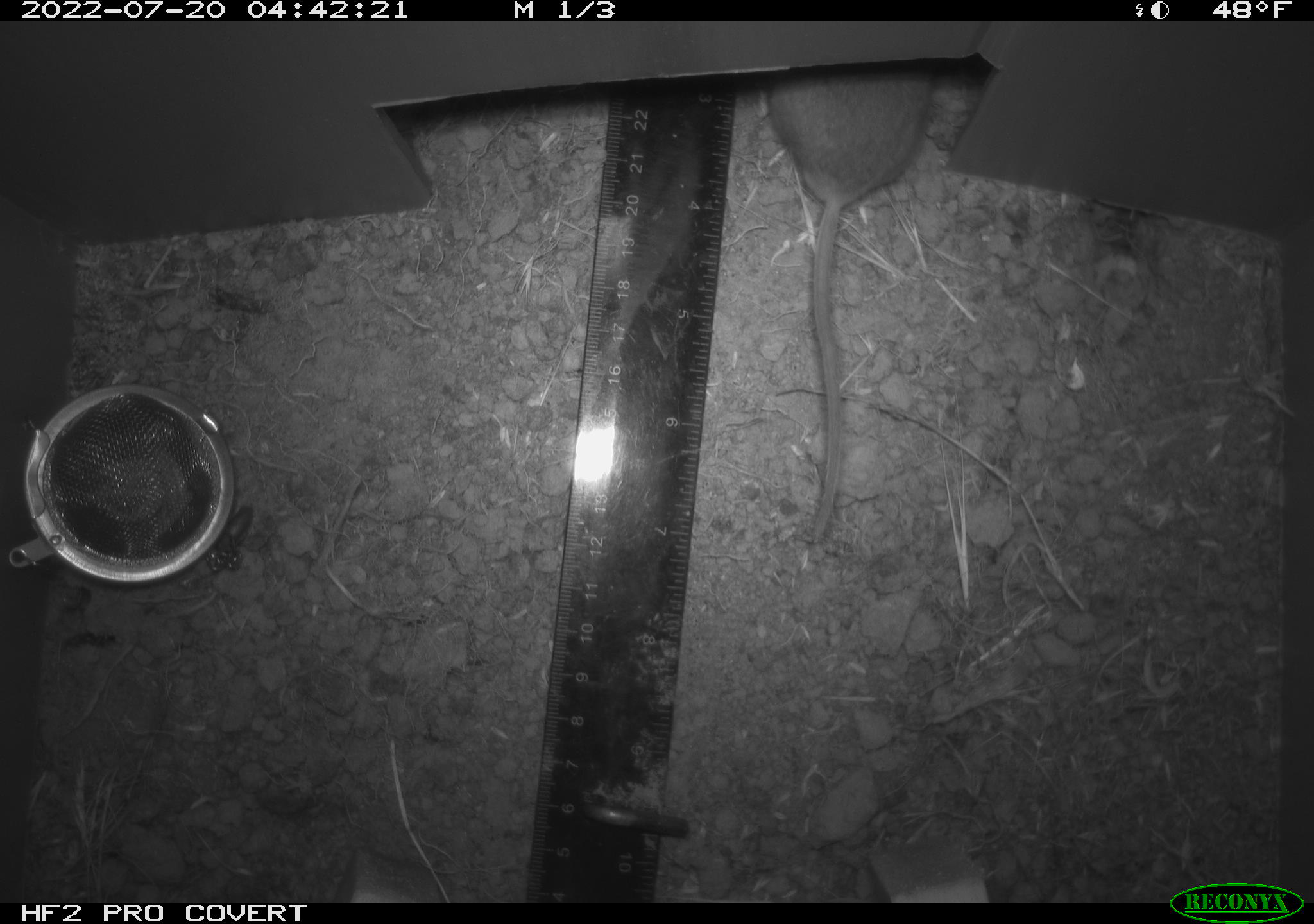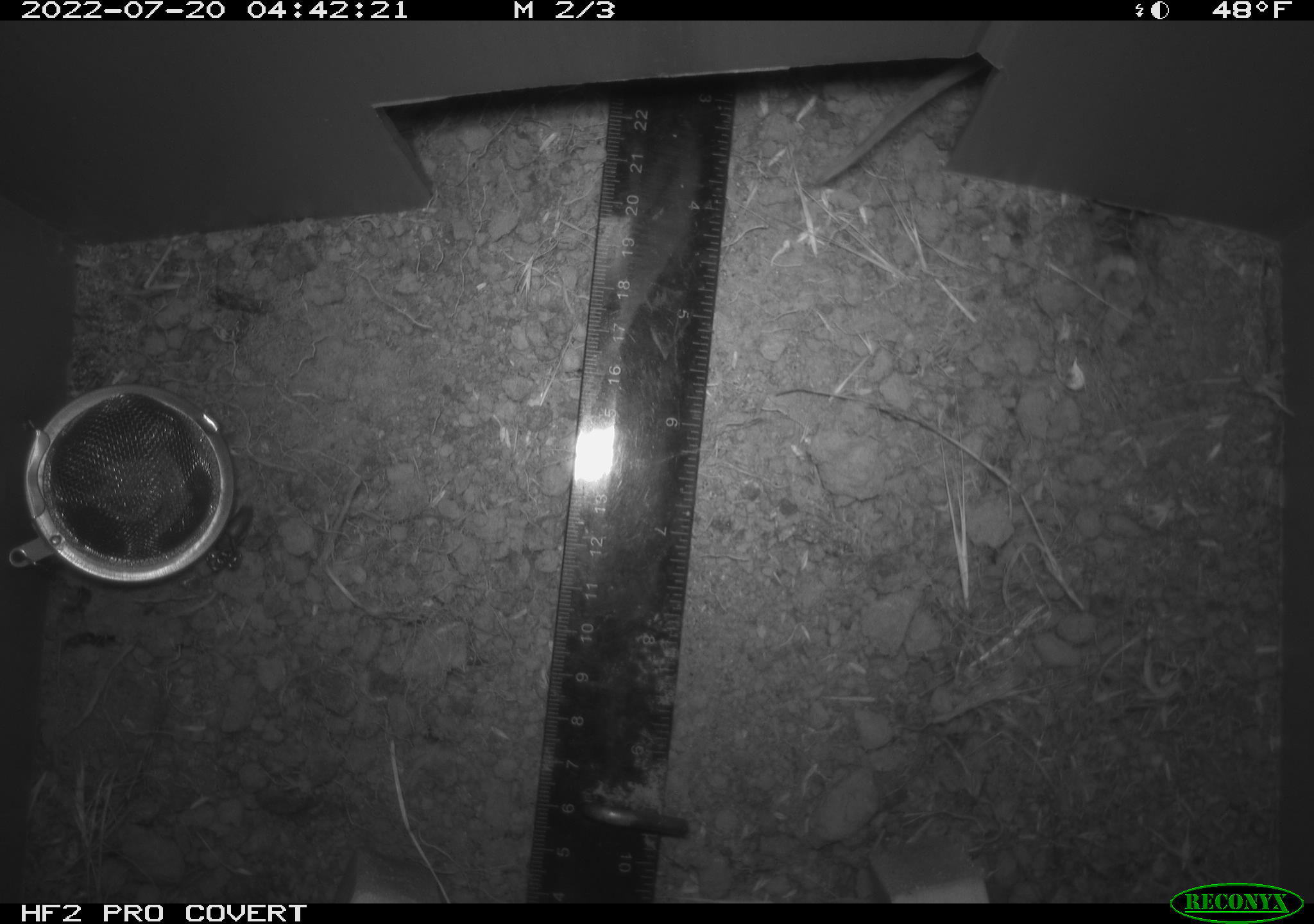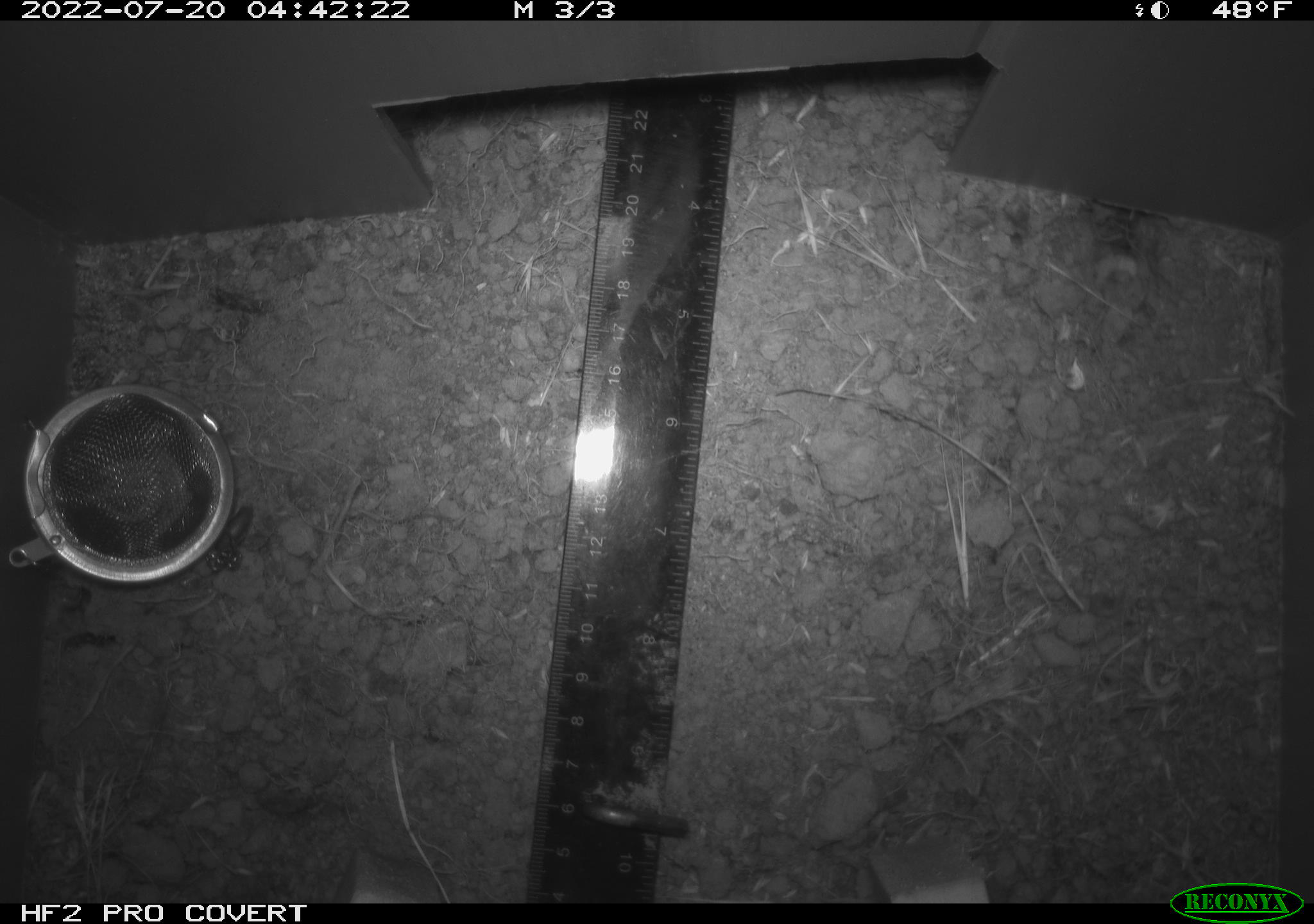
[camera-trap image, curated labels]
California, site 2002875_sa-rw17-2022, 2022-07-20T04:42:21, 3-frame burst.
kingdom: Animalia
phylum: Chordata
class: Mammalia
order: Rodentia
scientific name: Rodentia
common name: mouse species